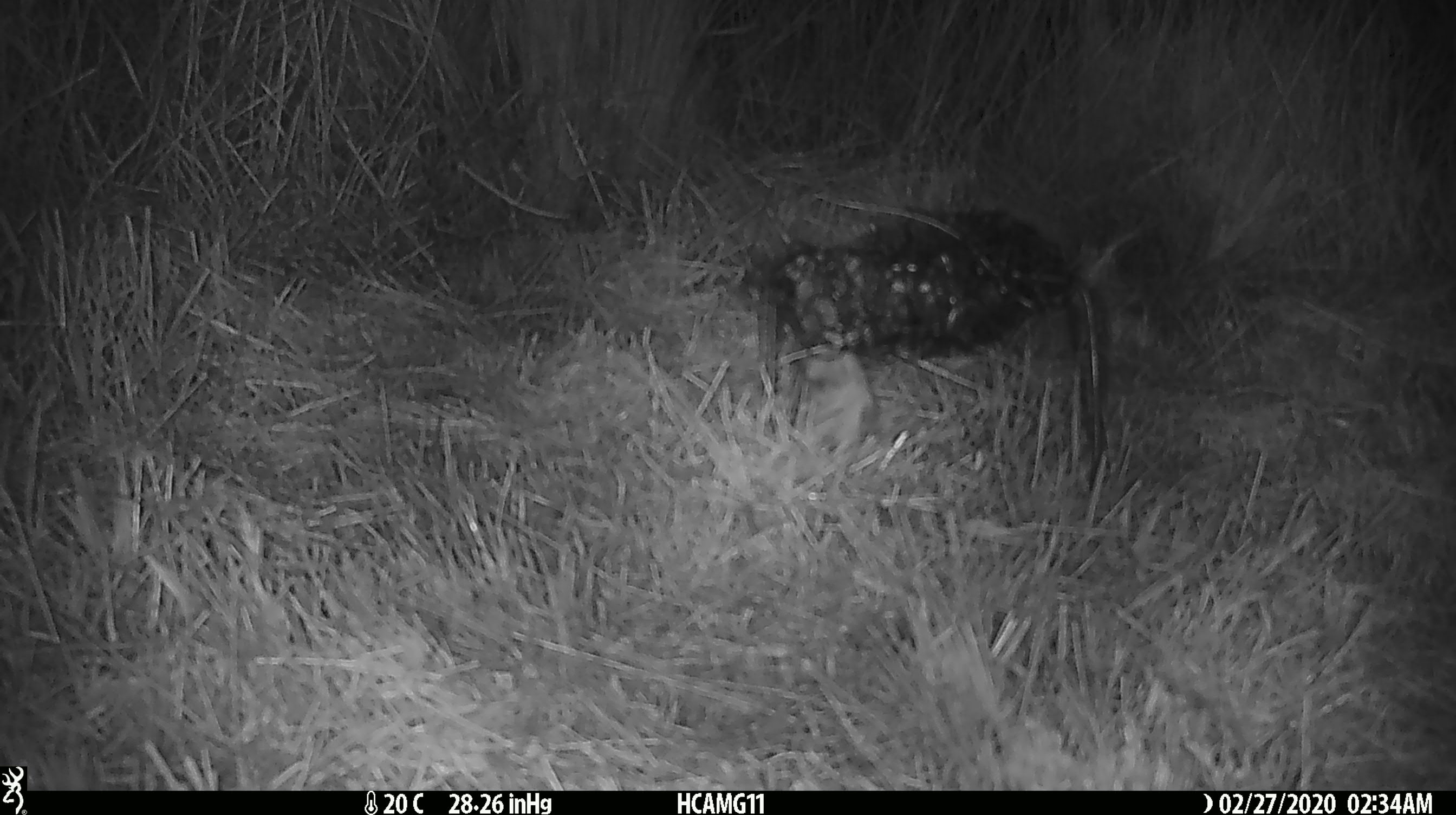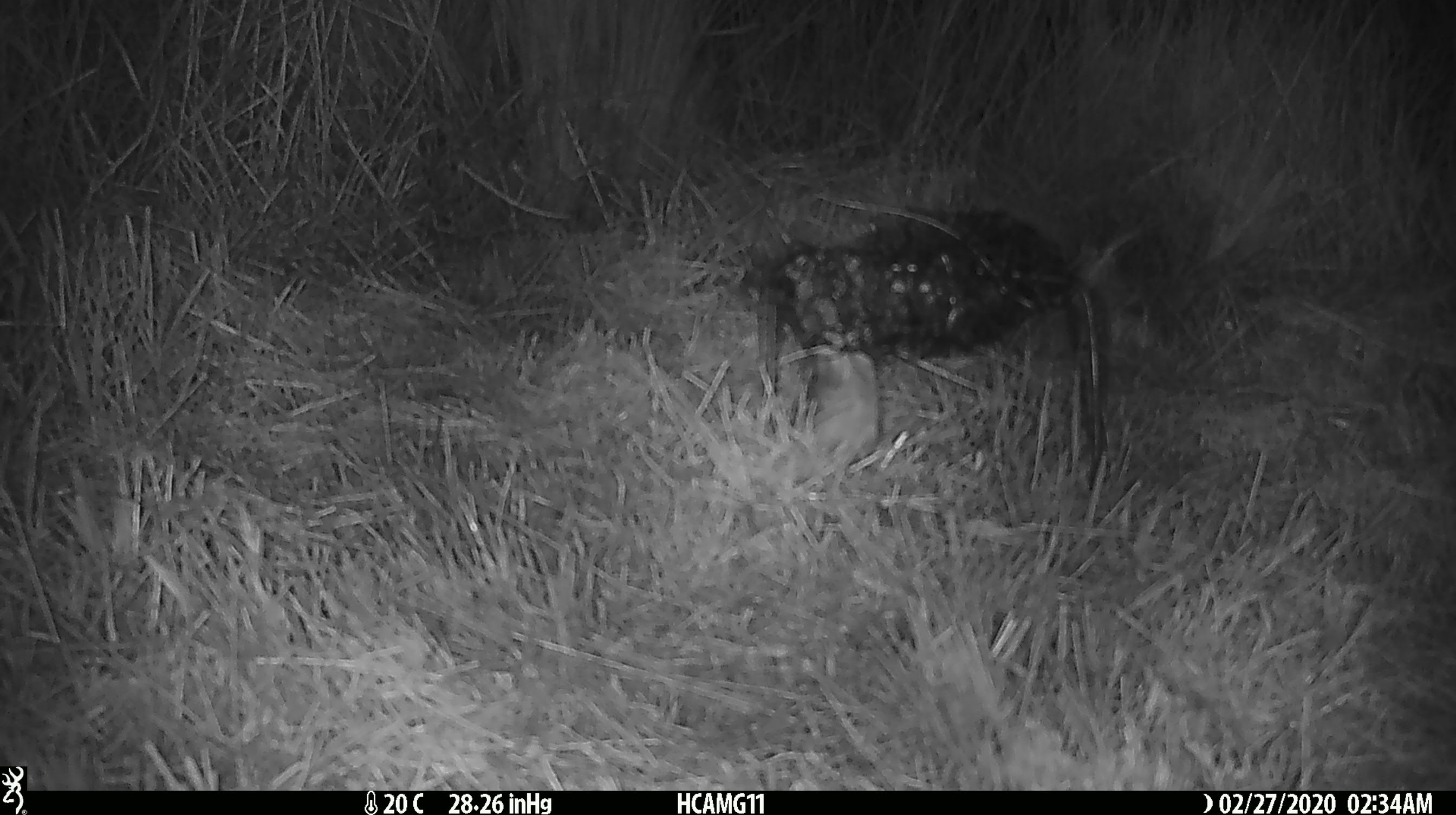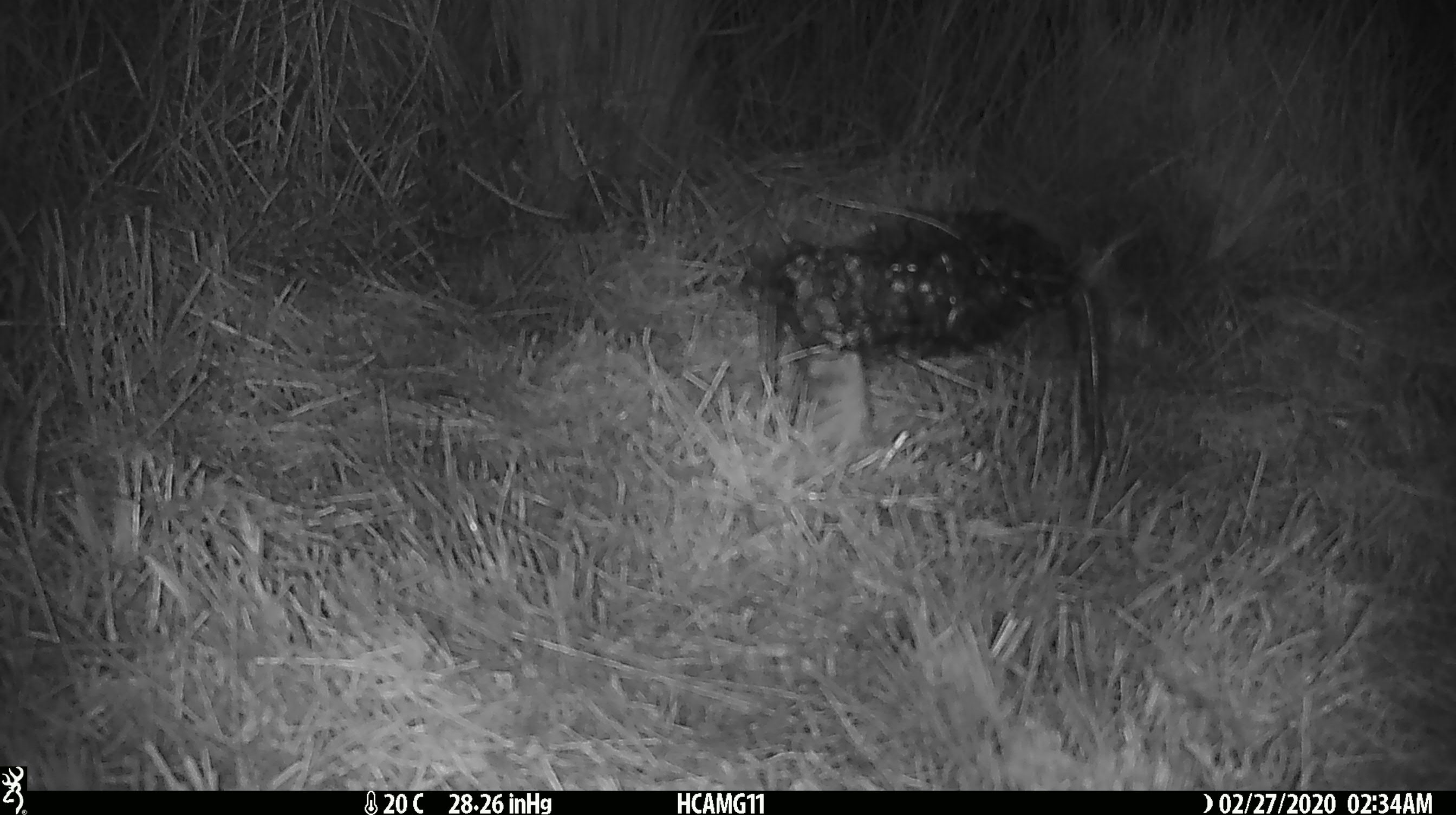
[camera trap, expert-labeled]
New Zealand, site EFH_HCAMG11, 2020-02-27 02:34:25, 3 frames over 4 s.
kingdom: Animalia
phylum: Chordata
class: Mammalia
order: Rodentia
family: Muridae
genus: Mus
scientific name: Mus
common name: mouse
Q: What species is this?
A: Mouse (Mus).